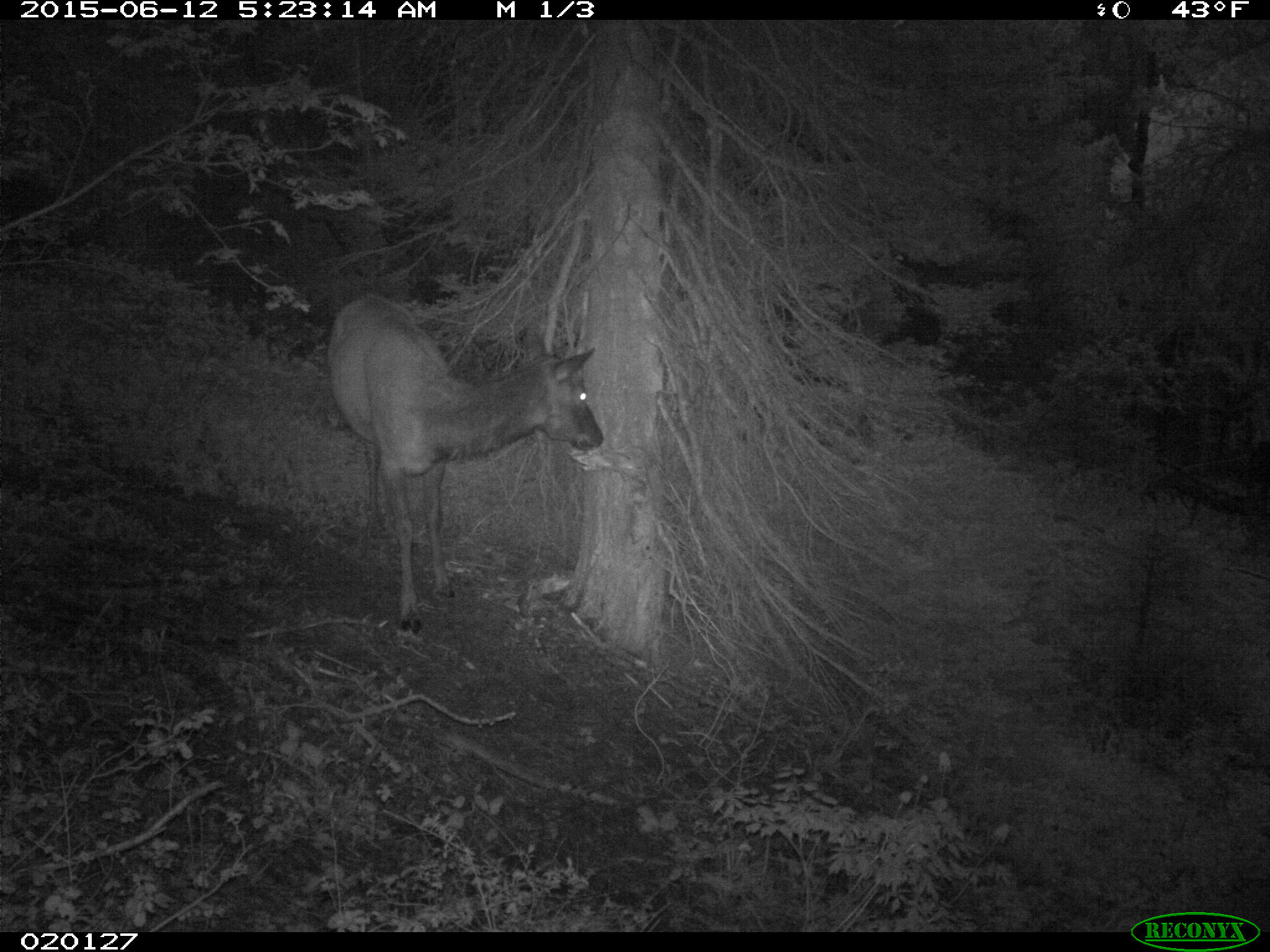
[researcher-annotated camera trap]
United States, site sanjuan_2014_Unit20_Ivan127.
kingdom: Animalia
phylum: Chordata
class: Mammalia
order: Artiodactyla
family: Cervidae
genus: Cervus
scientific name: Cervus elaphus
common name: red deer